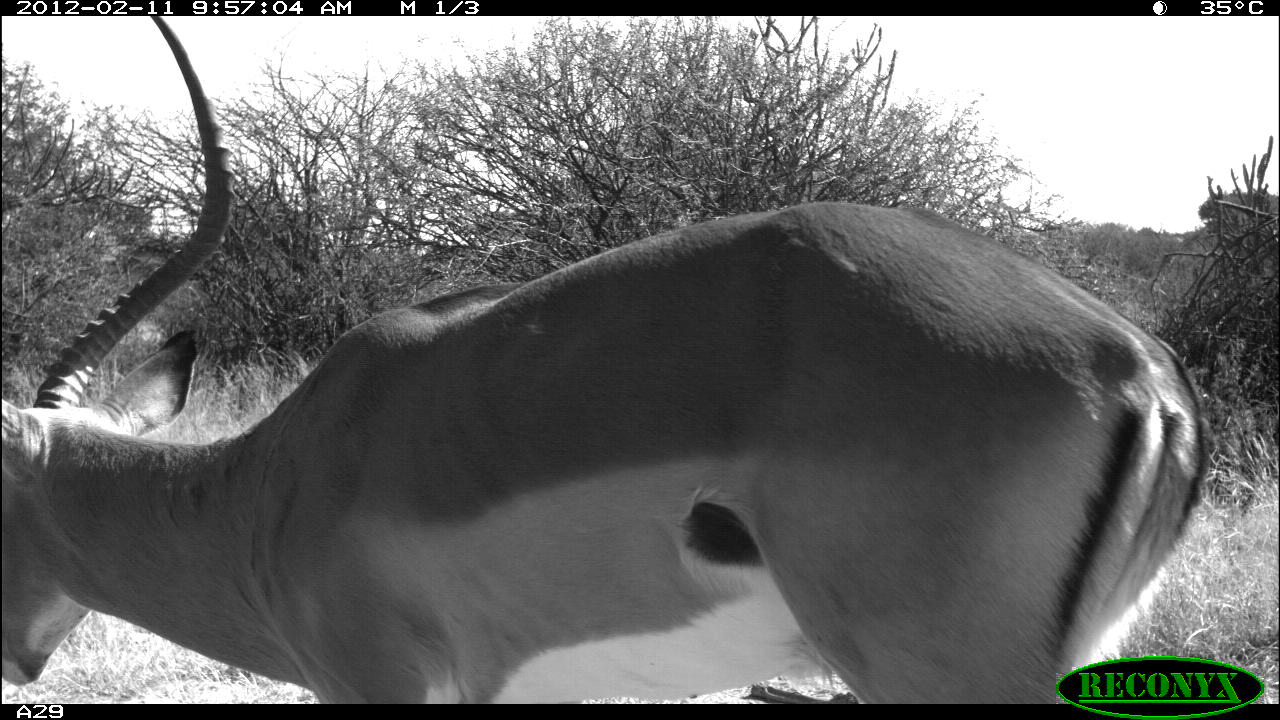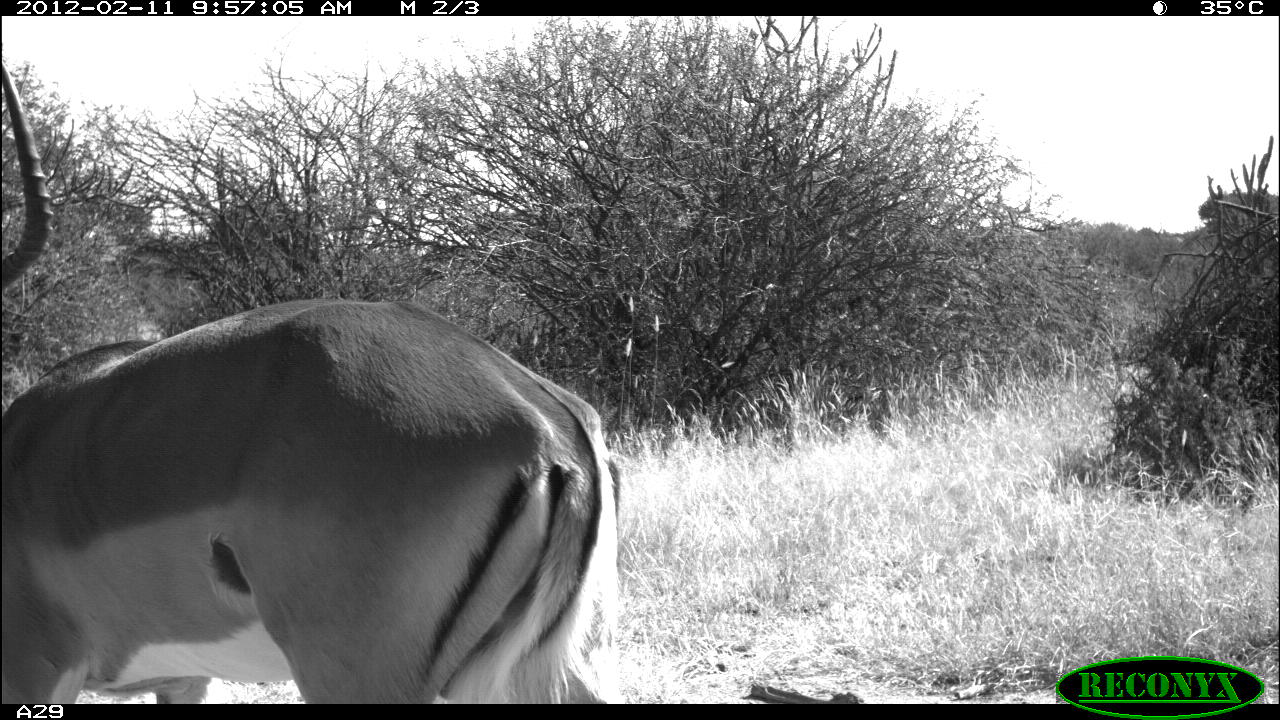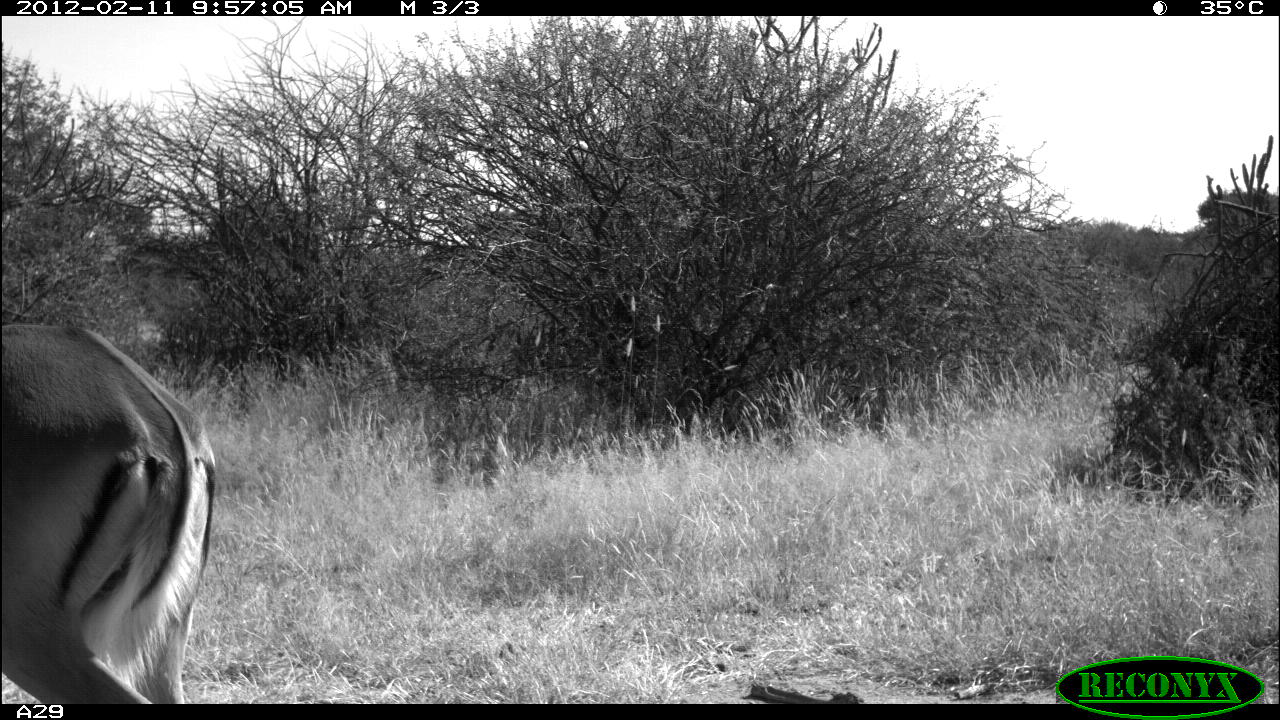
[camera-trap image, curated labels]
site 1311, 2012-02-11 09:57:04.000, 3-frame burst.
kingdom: Animalia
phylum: Chordata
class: Mammalia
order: Artiodactyla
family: Bovidae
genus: Aepyceros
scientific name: Aepyceros melampus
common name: impala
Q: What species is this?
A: Aepyceros melampus (impala).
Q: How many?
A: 1.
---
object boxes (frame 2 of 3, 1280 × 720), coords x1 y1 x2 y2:
aepyceros melampus: 1 63 626 700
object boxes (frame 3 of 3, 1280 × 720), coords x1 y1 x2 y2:
aepyceros melampus: 0 317 217 704